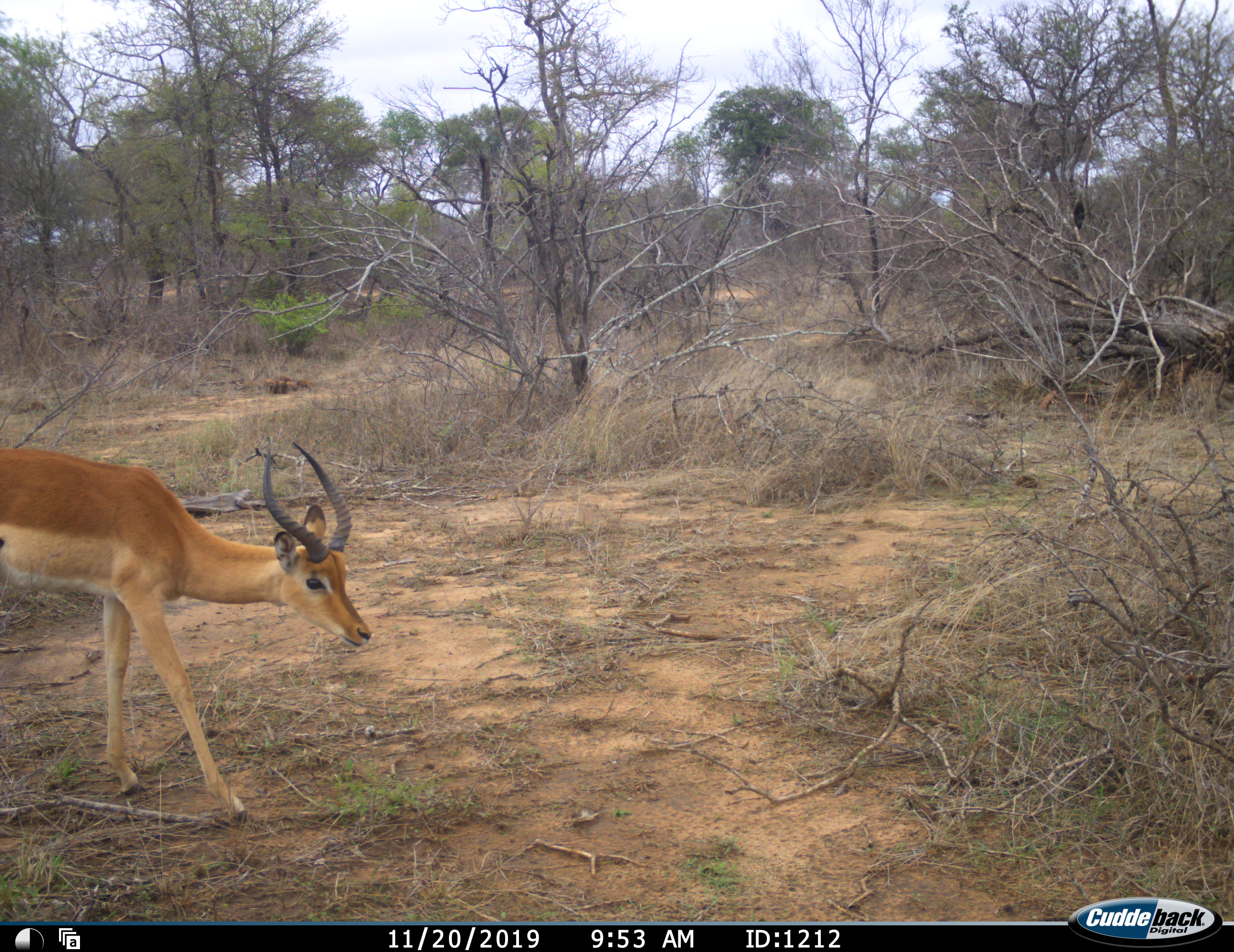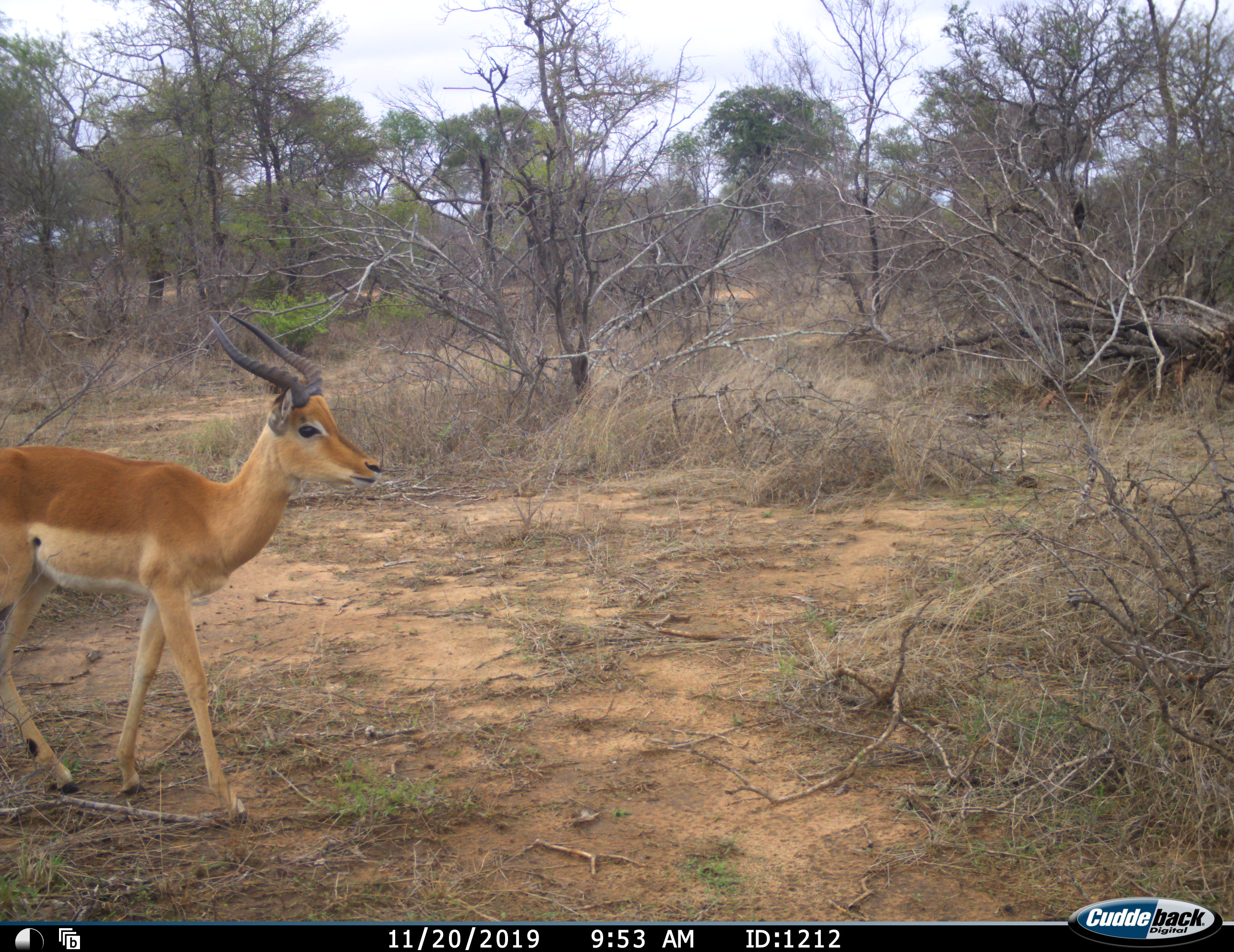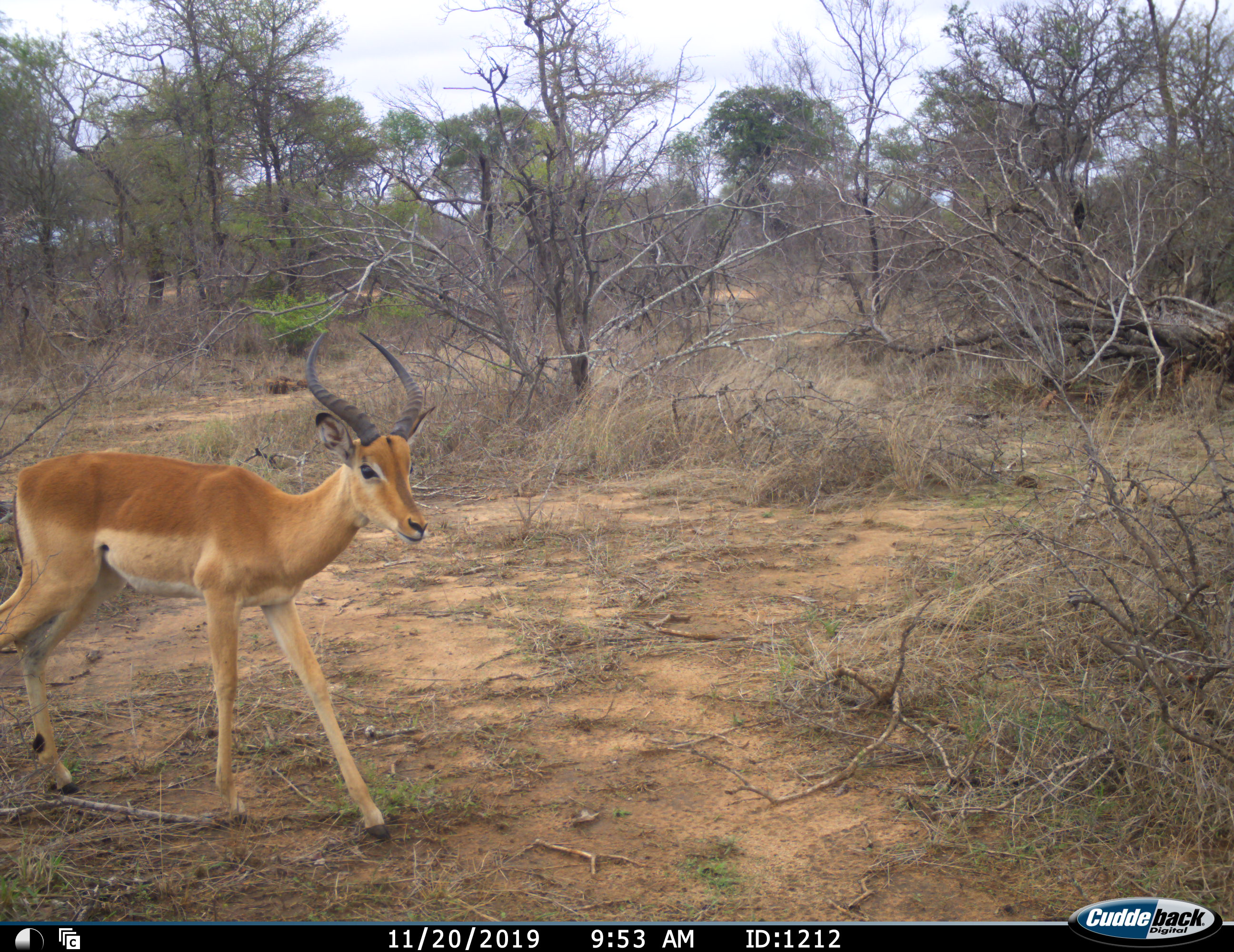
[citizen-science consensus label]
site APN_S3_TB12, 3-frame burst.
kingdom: Animalia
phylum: Chordata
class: Mammalia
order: Artiodactyla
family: Bovidae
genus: Aepyceros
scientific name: Aepyceros melampus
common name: impala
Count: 1.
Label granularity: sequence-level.